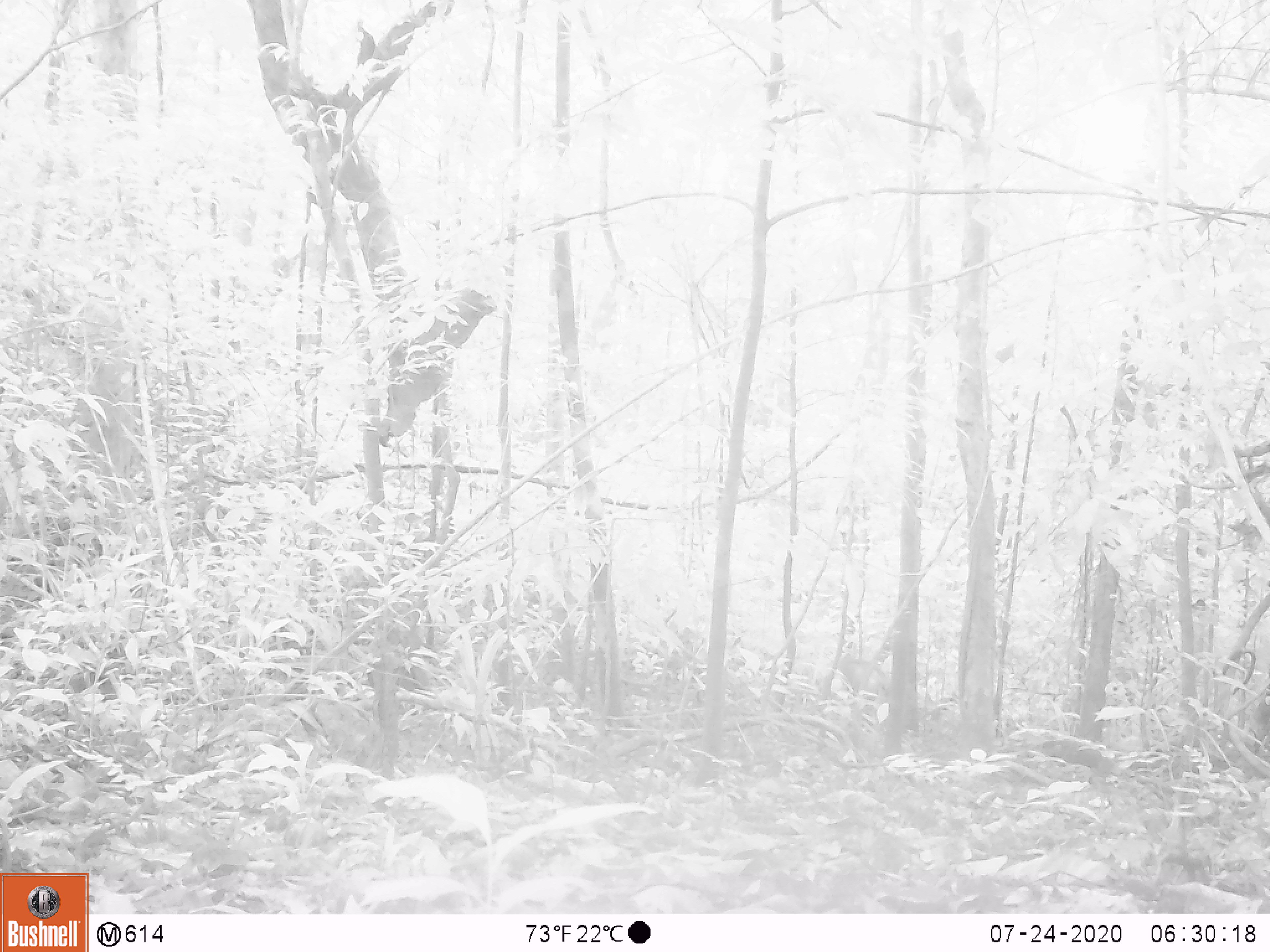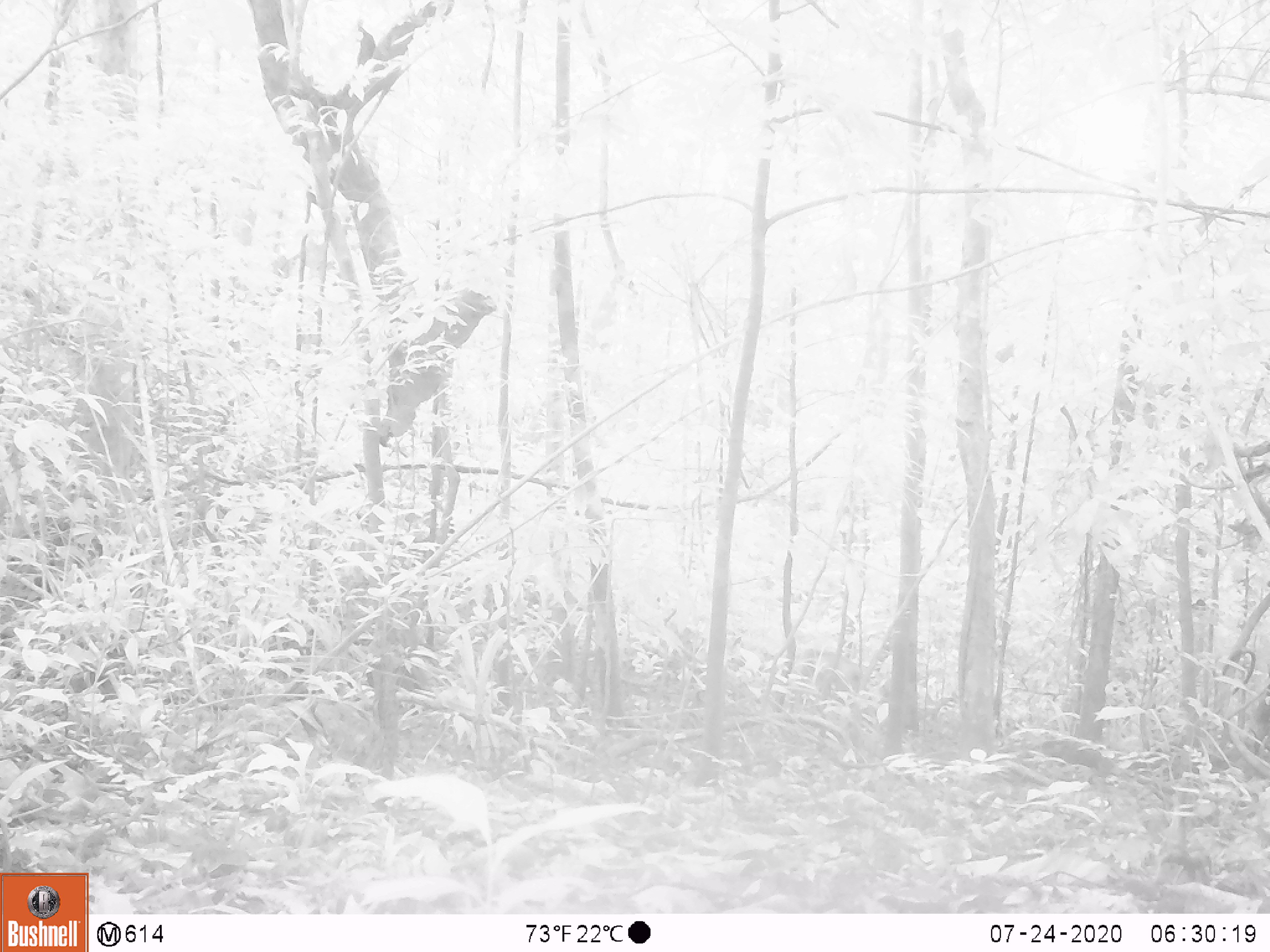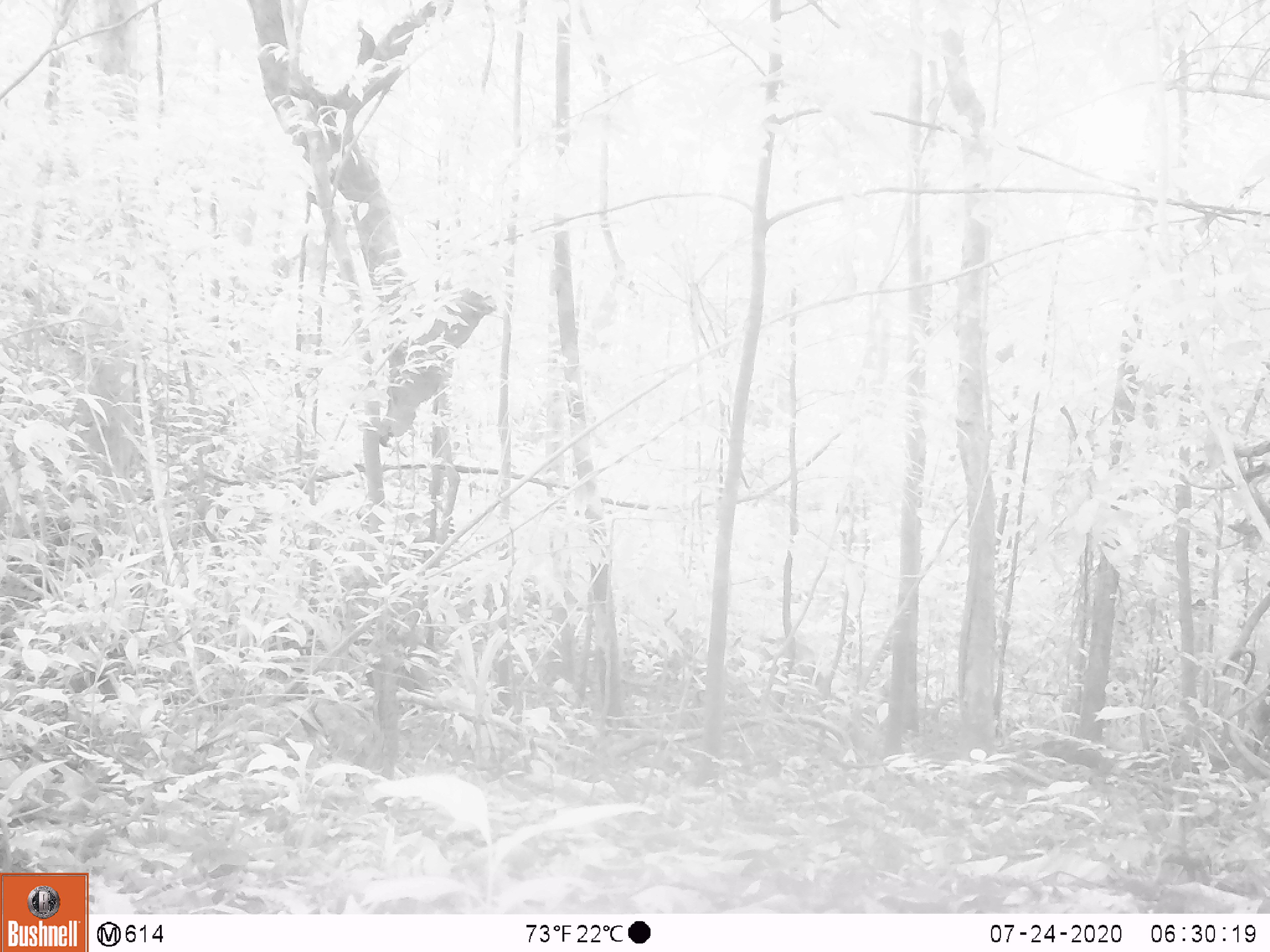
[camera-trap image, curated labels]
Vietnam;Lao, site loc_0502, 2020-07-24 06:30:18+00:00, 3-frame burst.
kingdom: Animalia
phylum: Chordata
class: Mammalia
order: Primates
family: Cercopithecidae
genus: Macaca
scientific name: Macaca arctoides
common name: stump-tailed macaque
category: stump tailed macaque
Stump tailed macaque (stump-tailed macaque) (Macaca arctoides). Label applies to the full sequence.